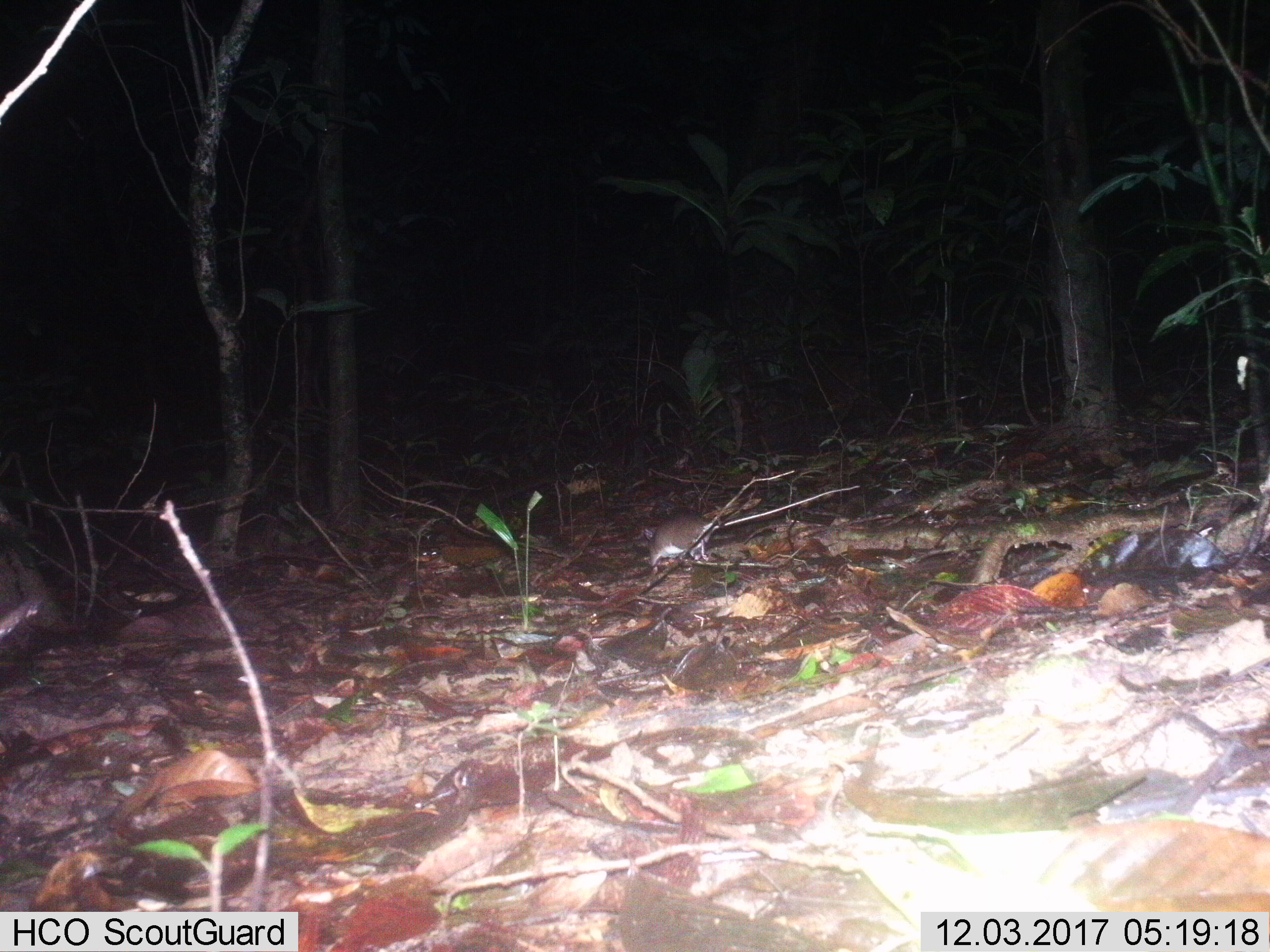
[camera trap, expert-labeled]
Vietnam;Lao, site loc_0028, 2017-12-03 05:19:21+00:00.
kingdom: Animalia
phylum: Chordata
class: Mammalia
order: Rodentia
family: Muridae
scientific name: Muridae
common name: old-world mice and rats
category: unidentified murid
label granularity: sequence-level